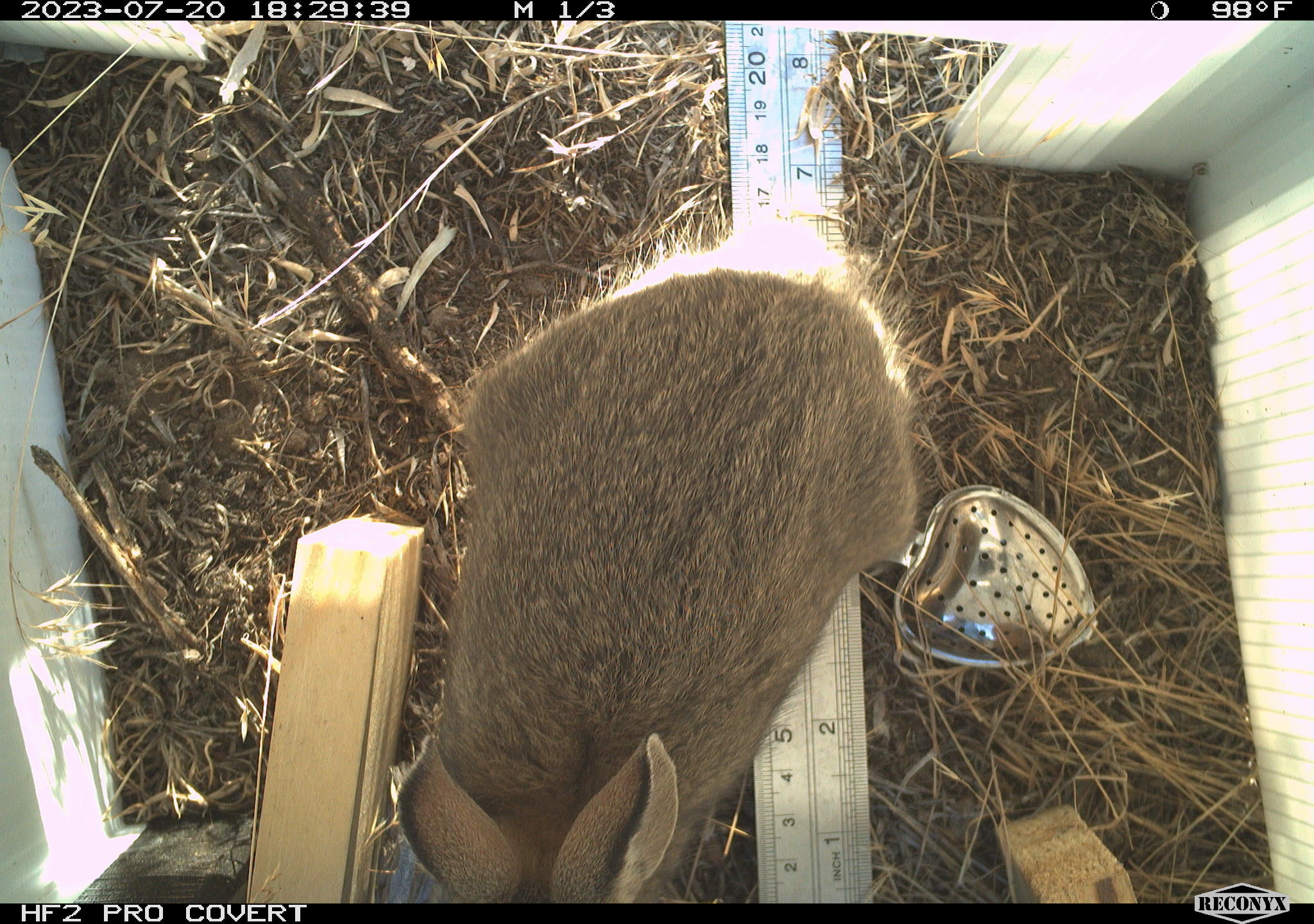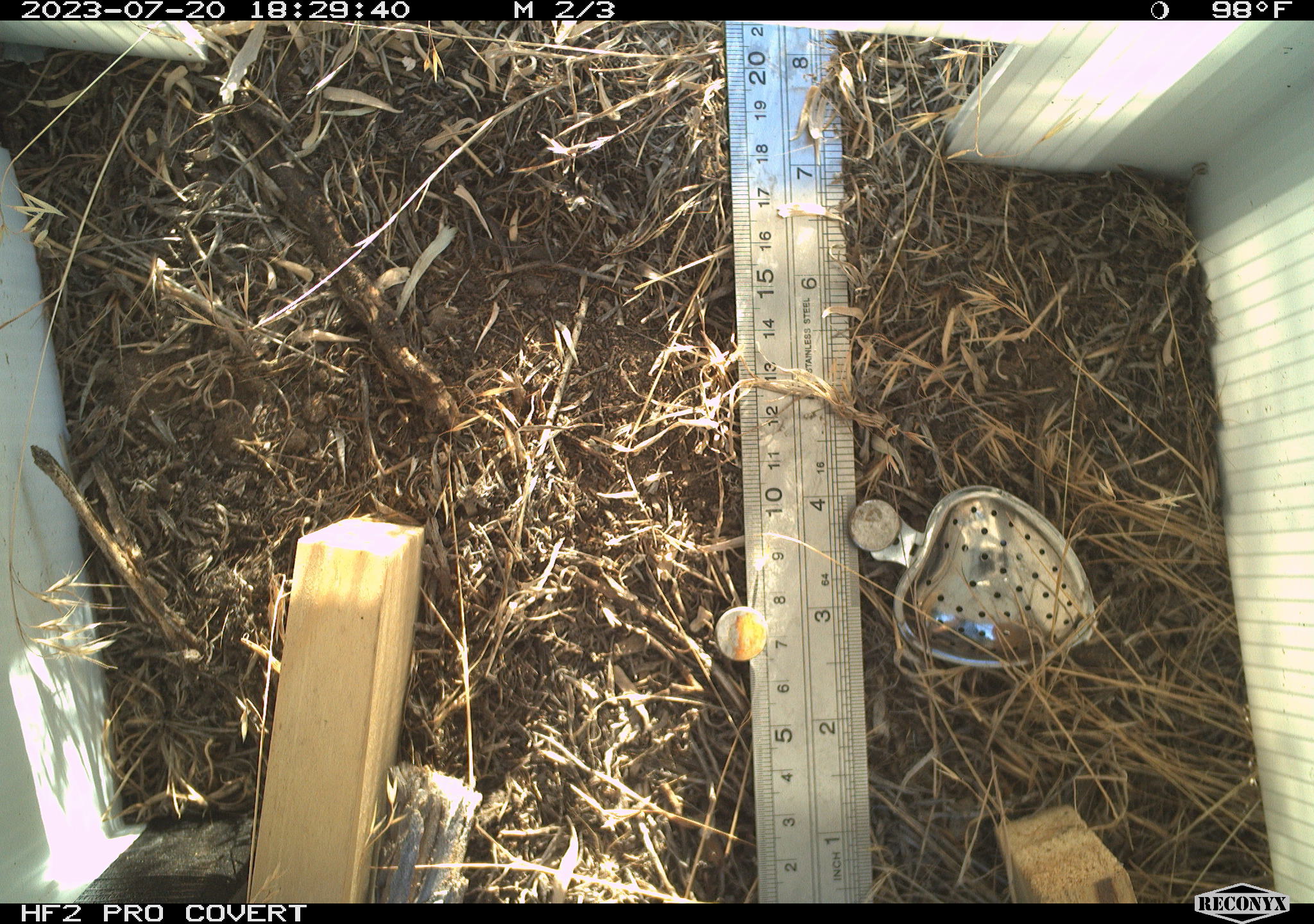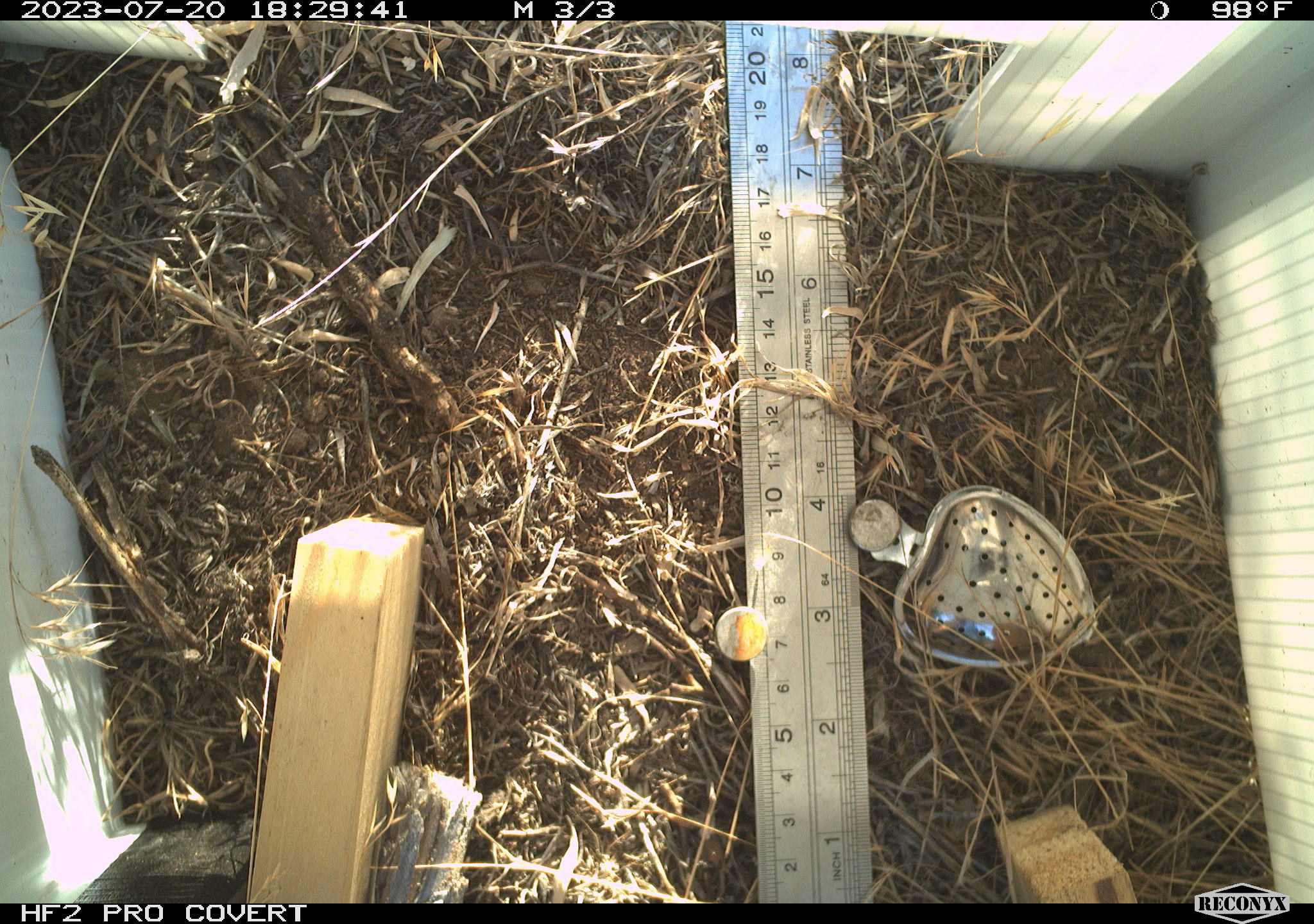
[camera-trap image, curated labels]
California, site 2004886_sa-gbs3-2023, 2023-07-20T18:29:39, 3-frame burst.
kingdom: Animalia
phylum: Chordata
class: Mammalia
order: Lagomorpha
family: Leporidae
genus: Sylvilagus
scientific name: Sylvilagus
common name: cottontail rabbits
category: sylvilagus species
Sylvilagus species (cottontail rabbits) (Sylvilagus).